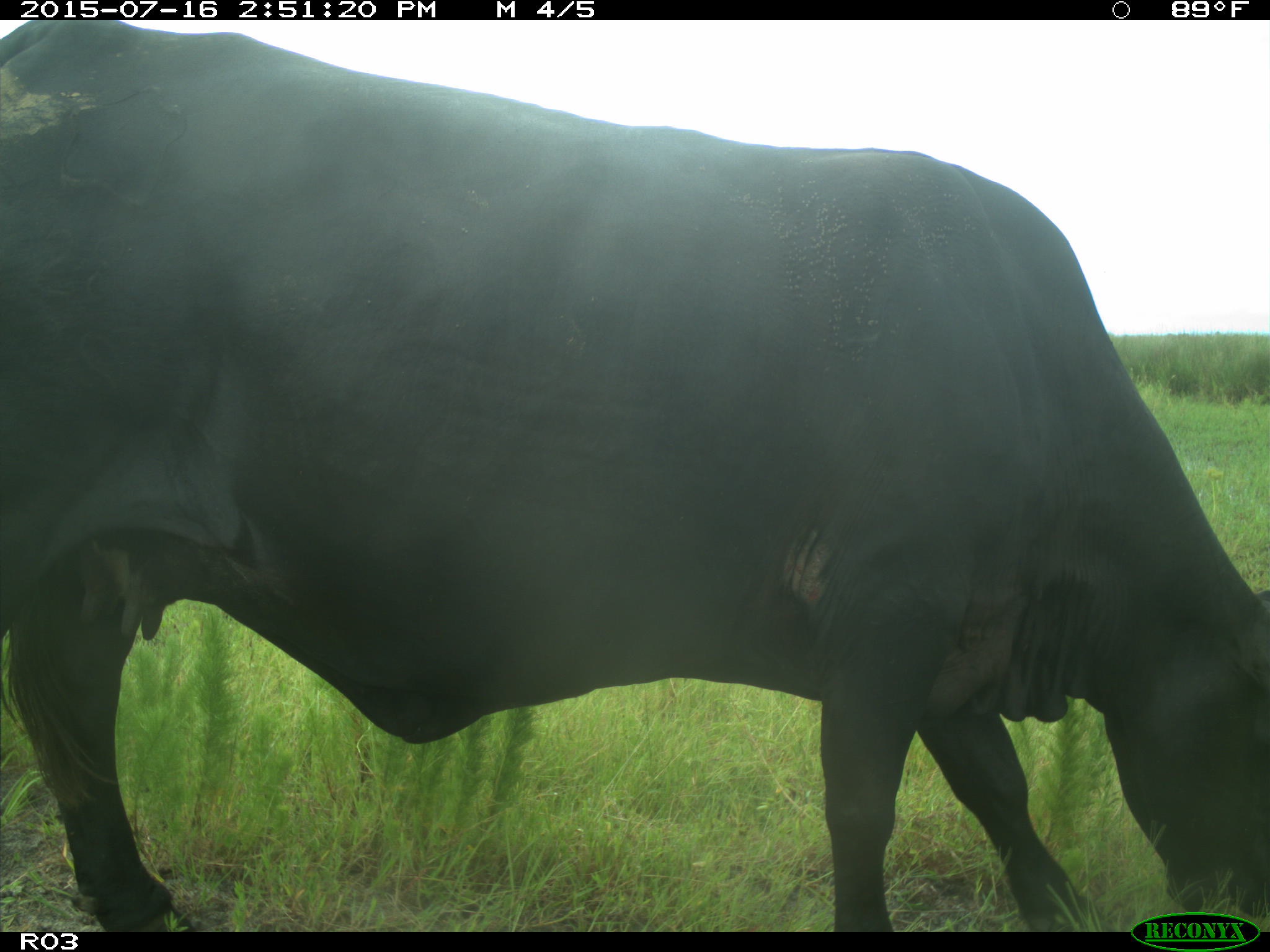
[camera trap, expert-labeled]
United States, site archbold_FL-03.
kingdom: Animalia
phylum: Chordata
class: Mammalia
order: Artiodactyla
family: Bovidae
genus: Bos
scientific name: Bos taurus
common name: domestic cow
Bos taurus (domestic cow).